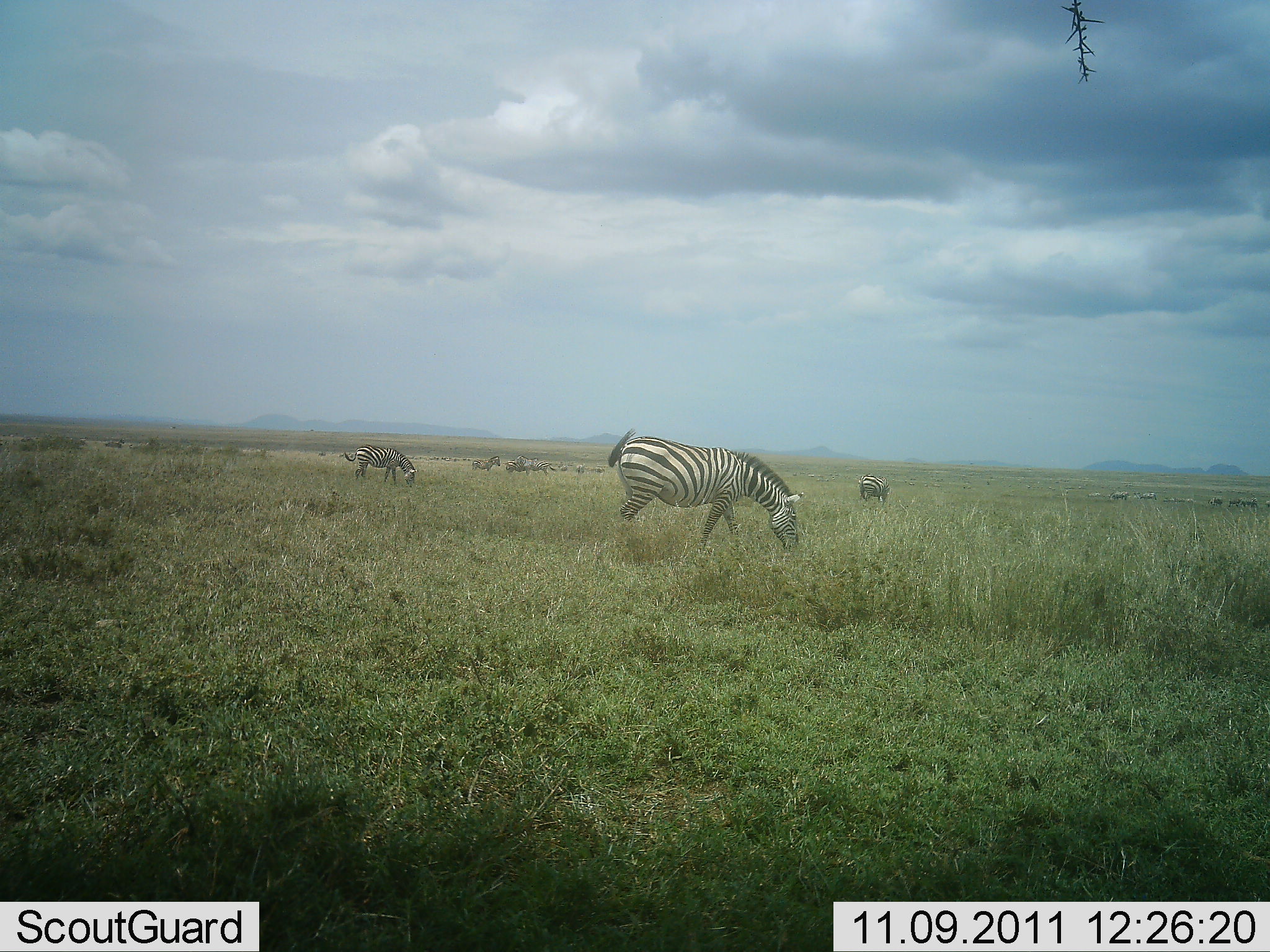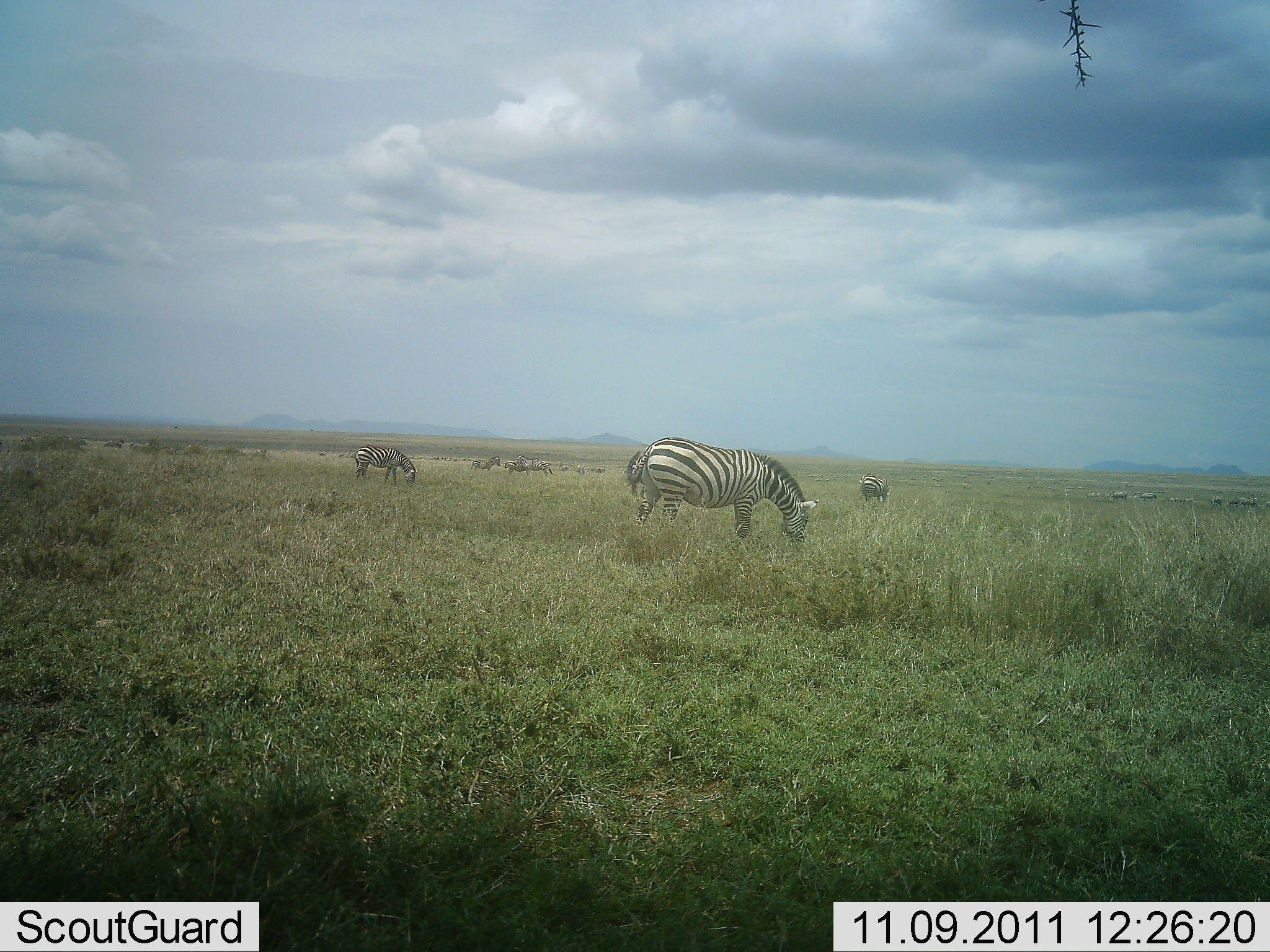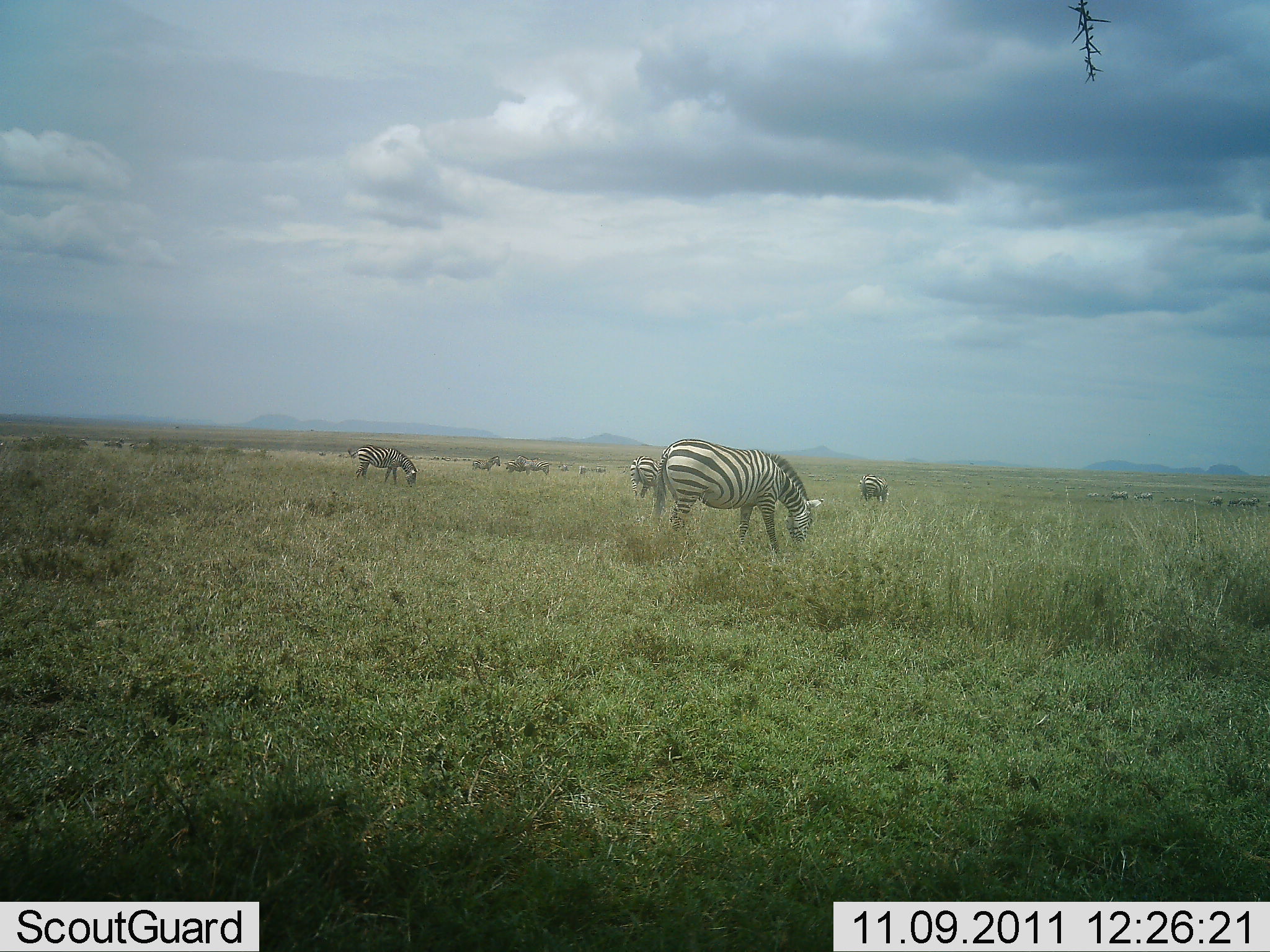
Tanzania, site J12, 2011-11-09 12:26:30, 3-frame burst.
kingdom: Animalia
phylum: Chordata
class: Mammalia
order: Perissodactyla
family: Equidae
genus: Equus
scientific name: Equus quagga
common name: plains zebra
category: zebra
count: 8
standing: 38%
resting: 6%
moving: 25%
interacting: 6%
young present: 0%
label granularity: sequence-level